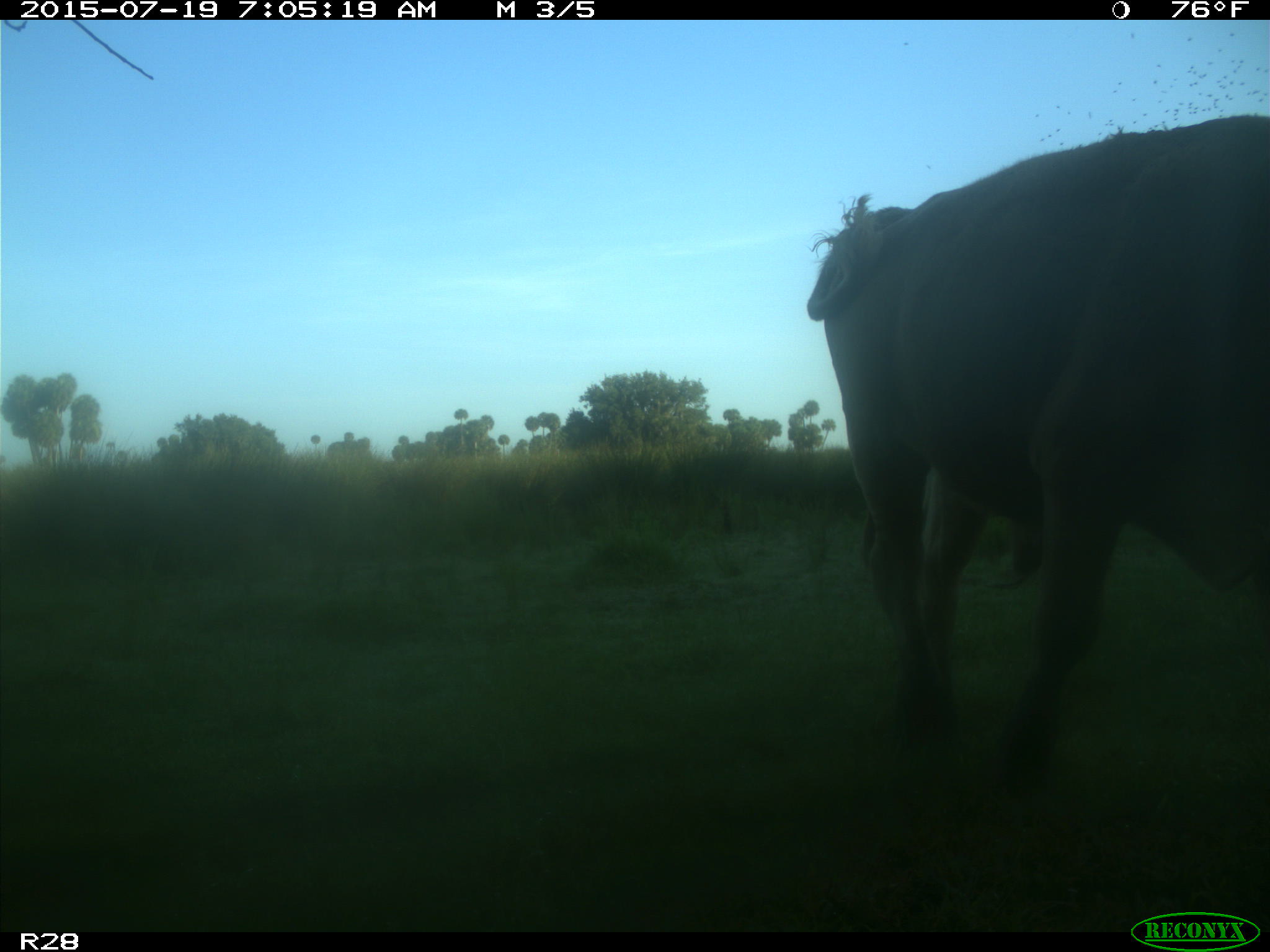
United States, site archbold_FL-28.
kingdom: Animalia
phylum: Chordata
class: Mammalia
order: Artiodactyla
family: Bovidae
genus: Bos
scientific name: Bos taurus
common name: domestic cow